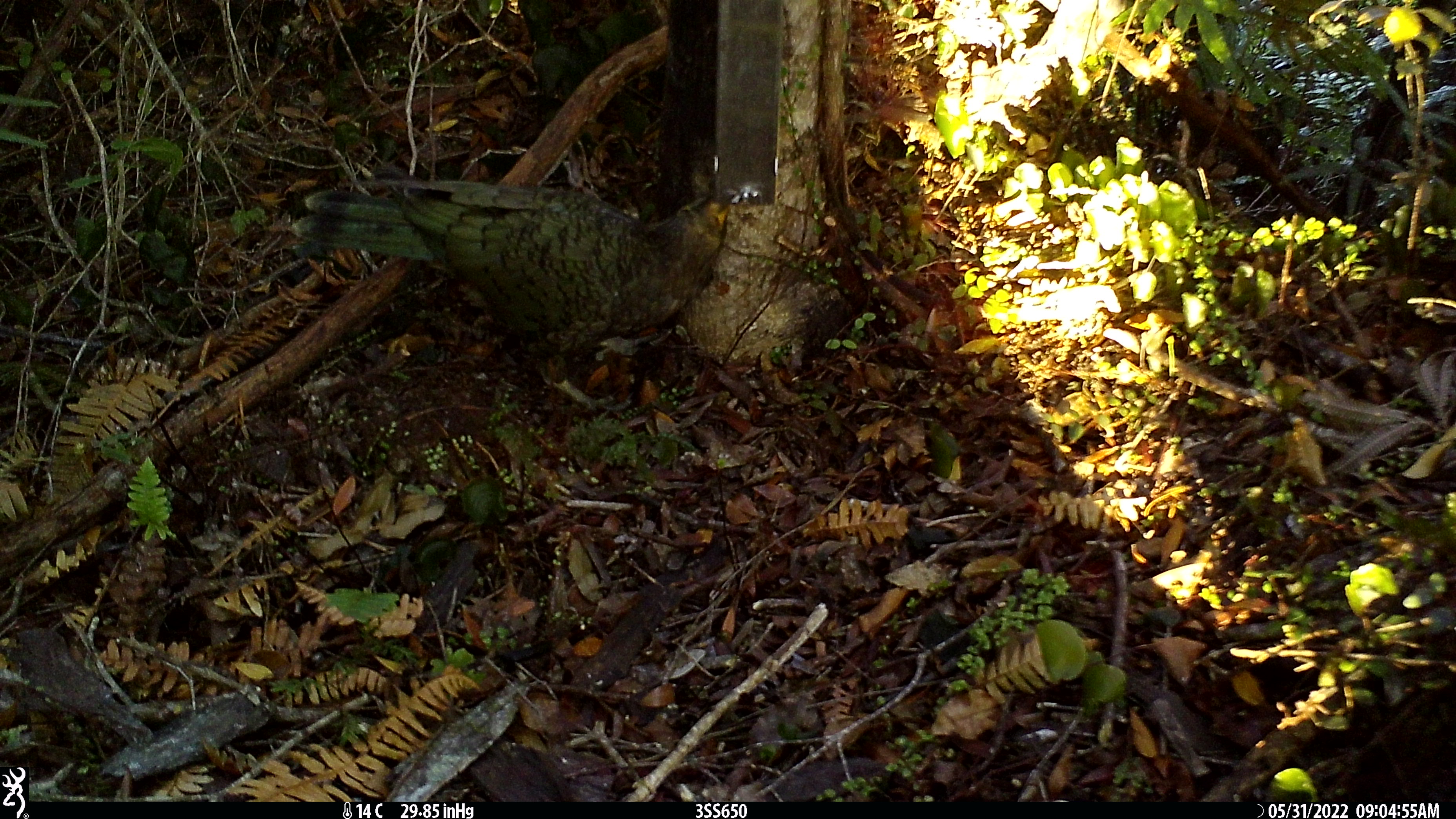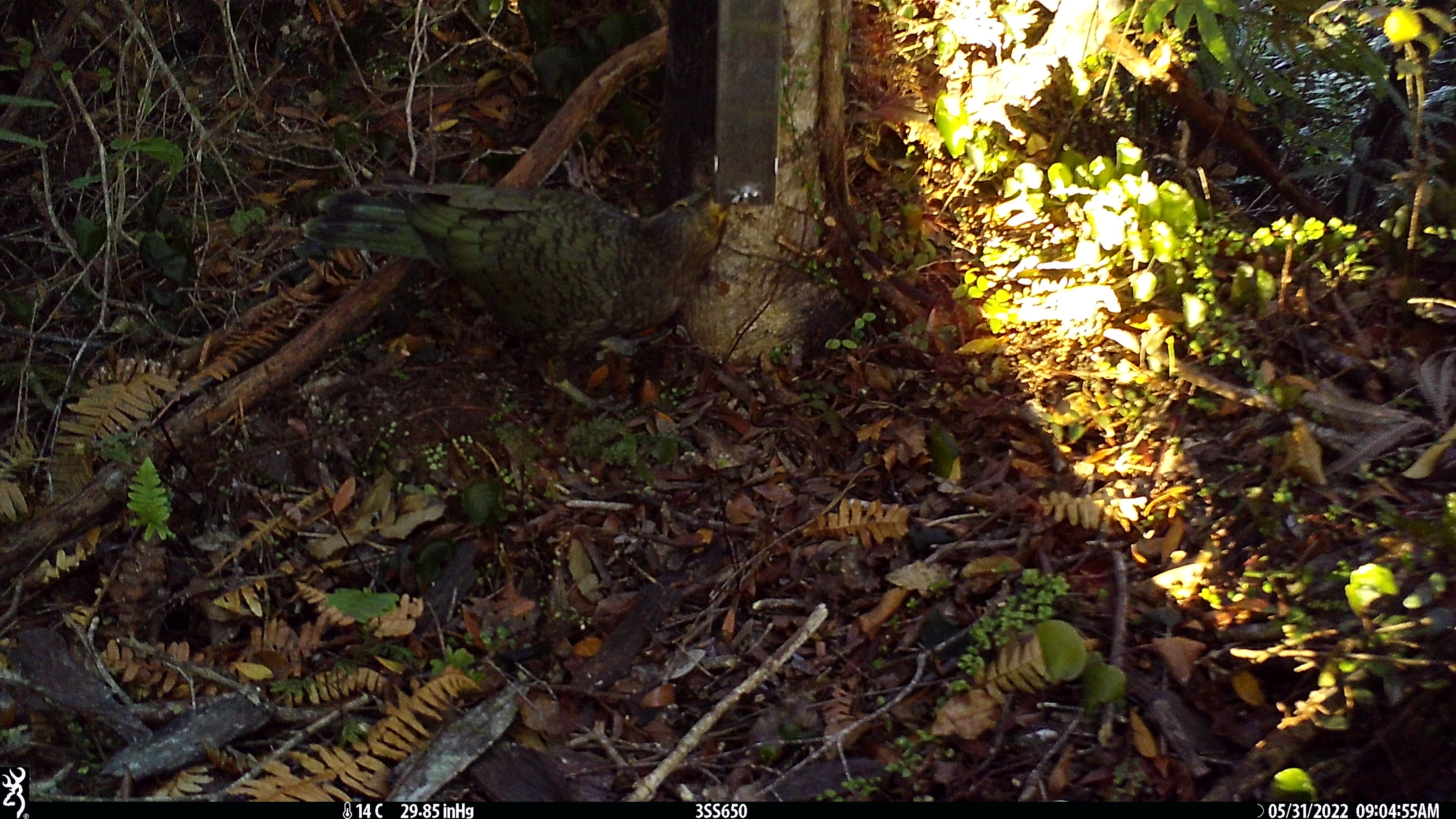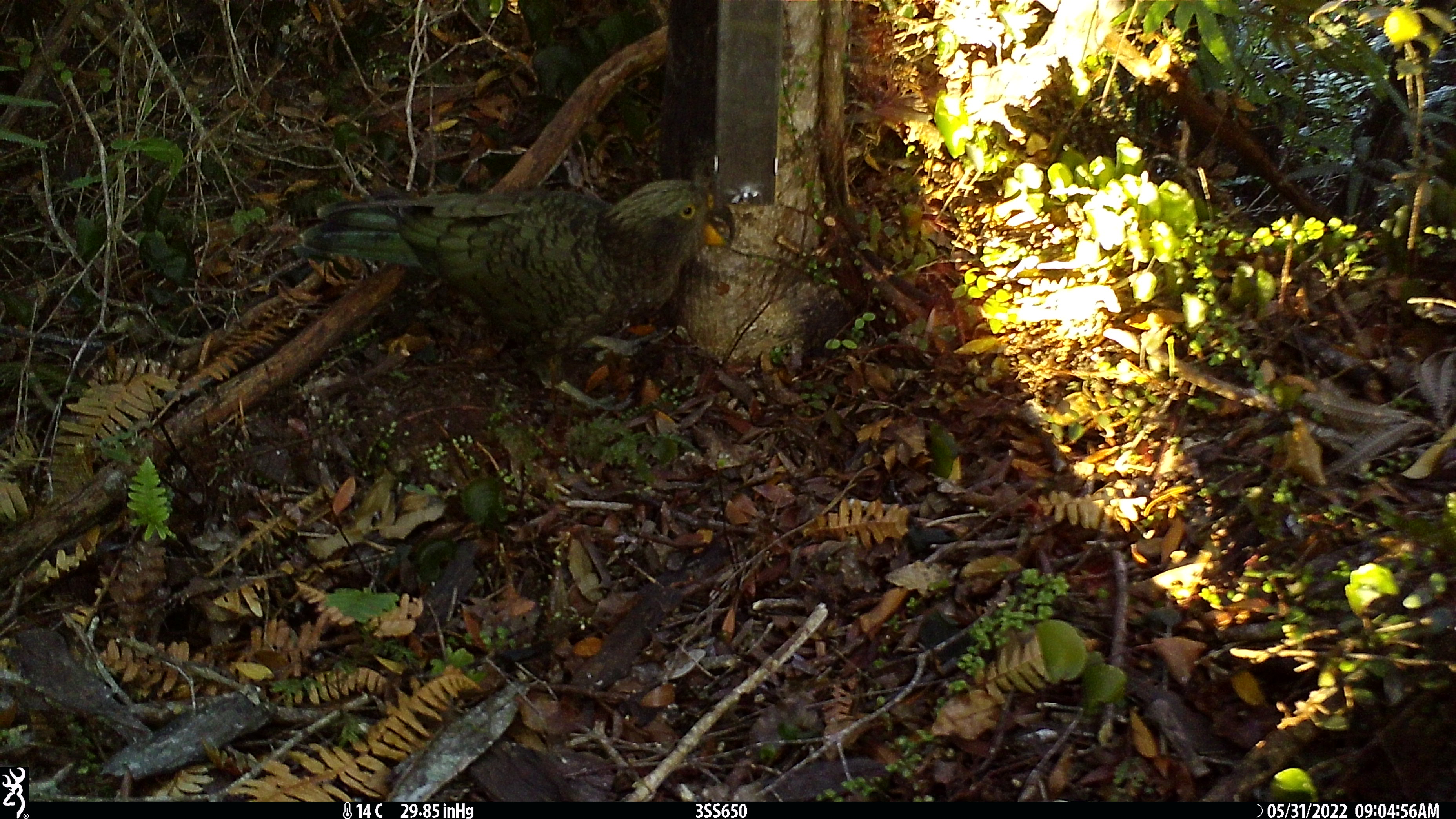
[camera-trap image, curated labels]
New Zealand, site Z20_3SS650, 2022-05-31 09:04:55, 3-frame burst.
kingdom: Animalia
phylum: Chordata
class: Aves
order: Psittaciformes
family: Strigopidae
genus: Nestor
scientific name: Nestor notabilis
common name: kea